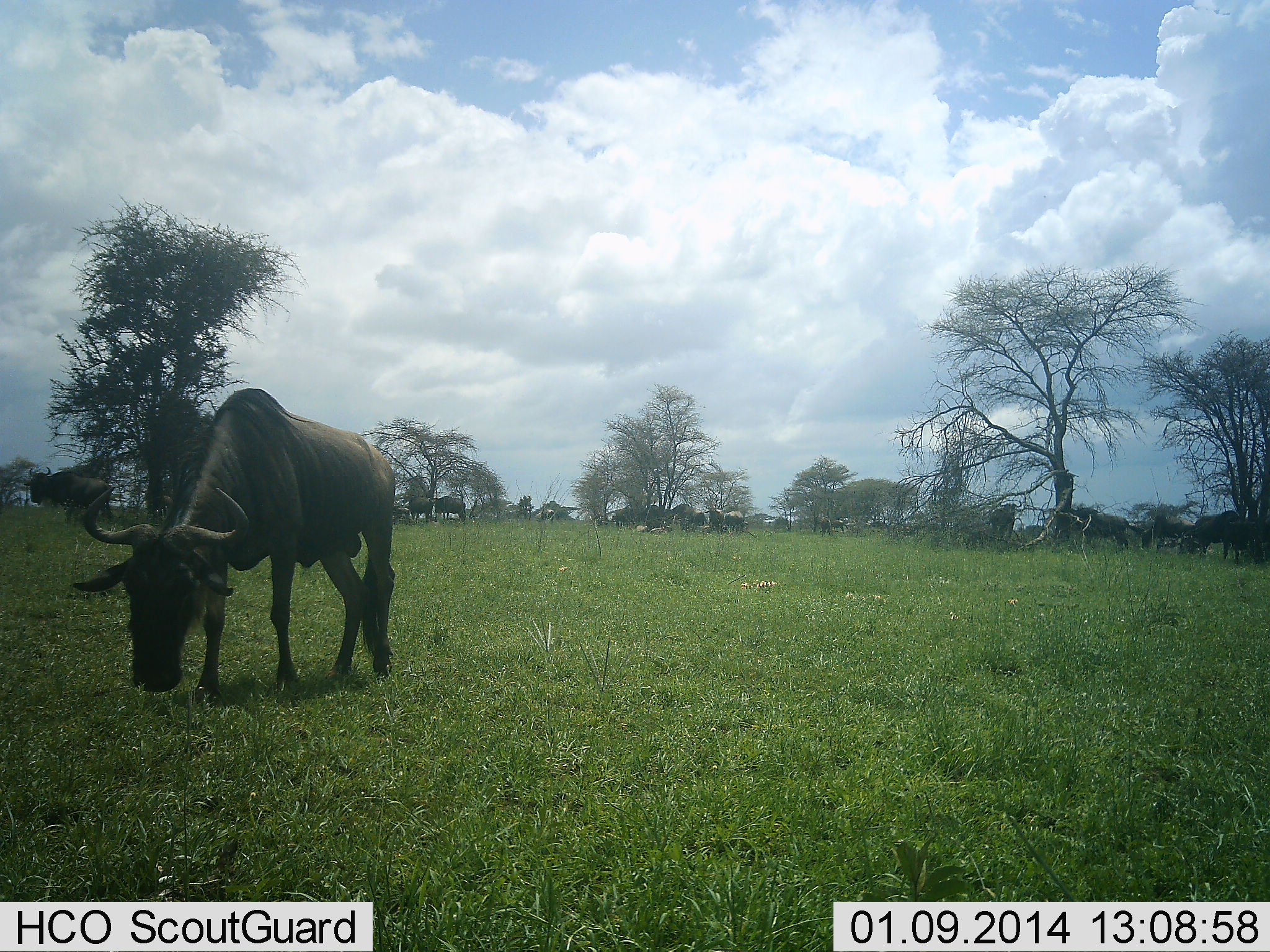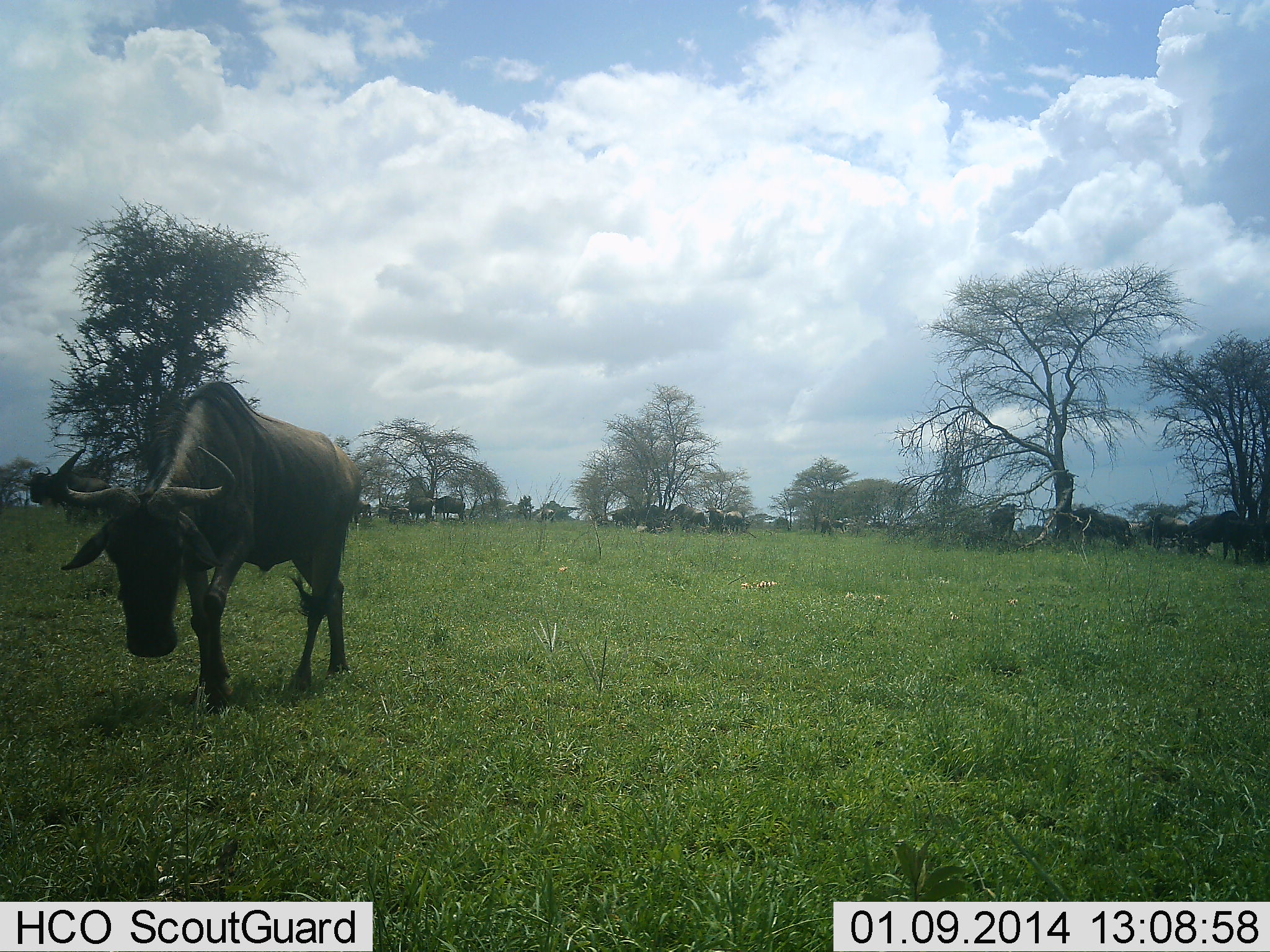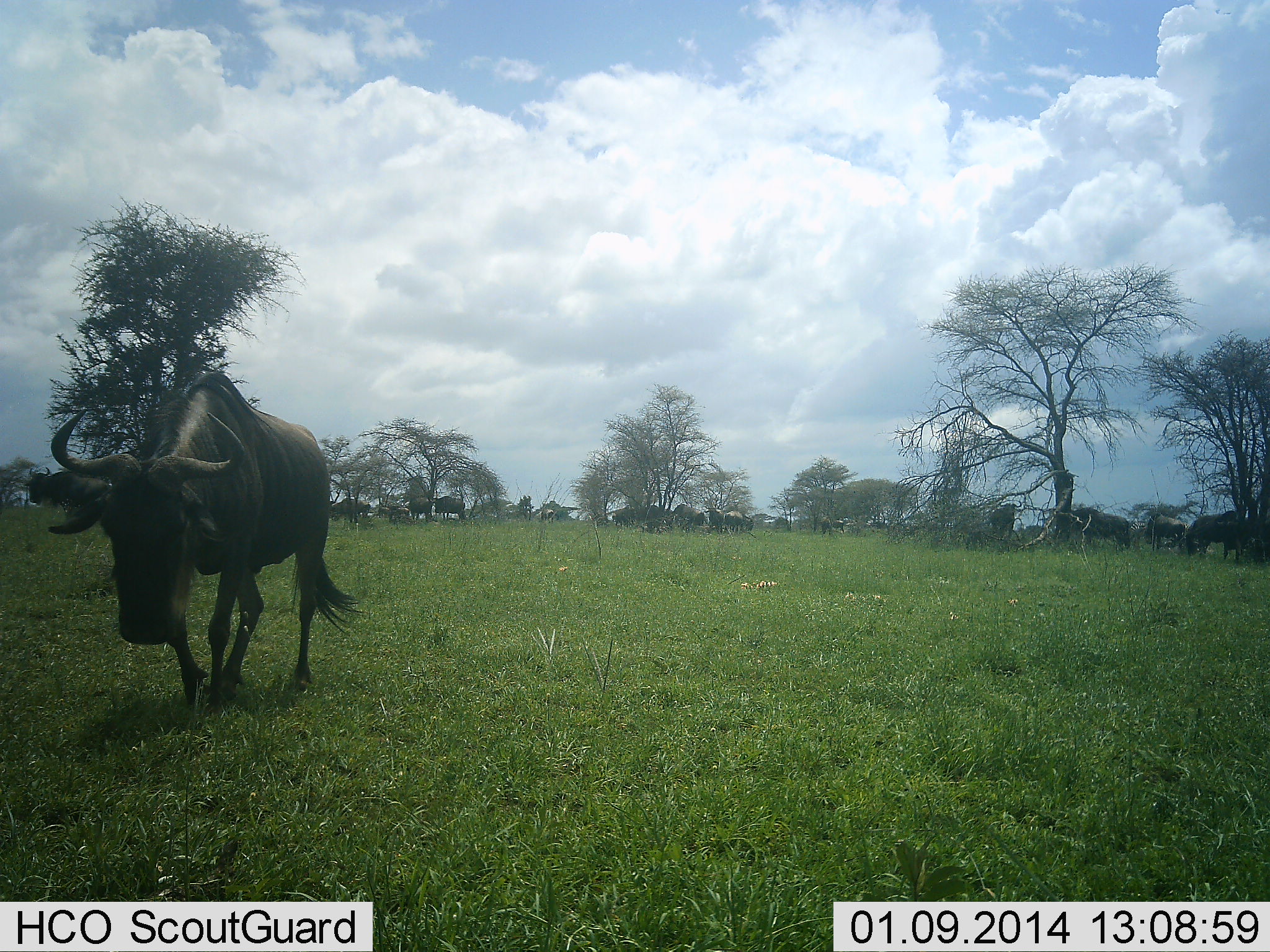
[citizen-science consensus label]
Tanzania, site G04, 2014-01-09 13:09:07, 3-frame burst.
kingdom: Animalia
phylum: Chordata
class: Mammalia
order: Artiodactyla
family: Bovidae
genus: Connochaetes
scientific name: Connochaetes taurinus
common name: blue wildebeest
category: wildebeest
Wildebeest (blue wildebeest) (Connochaetes taurinus), count 11-50. Behavior (volunteer vote fractions): standing 80%, resting 0%, moving 90%, interacting 0%. Young present (vote fraction): 0%. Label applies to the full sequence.